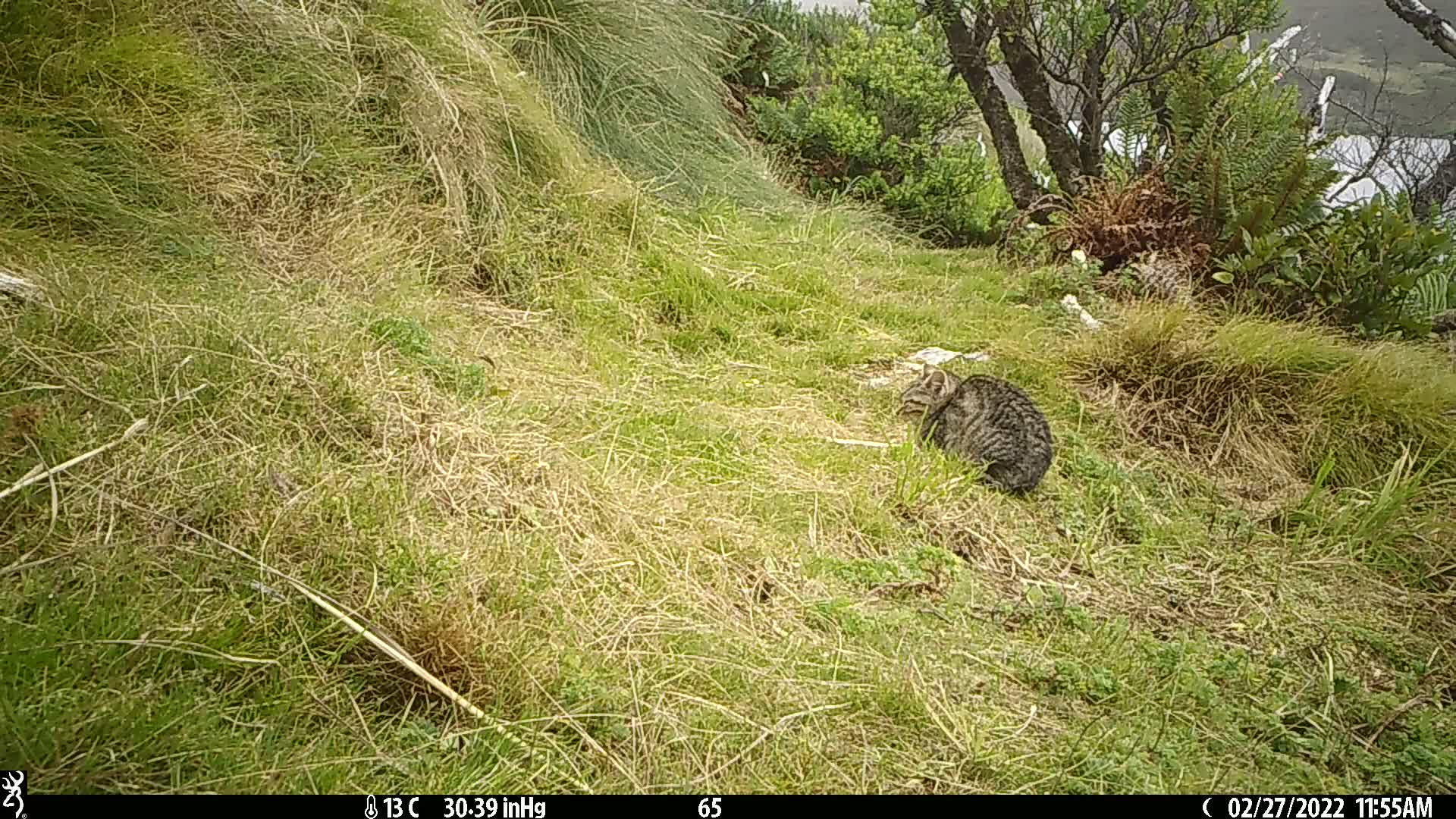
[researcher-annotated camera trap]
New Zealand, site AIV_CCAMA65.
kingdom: Animalia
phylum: Chordata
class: Mammalia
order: Carnivora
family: Felidae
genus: Felis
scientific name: Felis catus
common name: domestic cat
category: cat